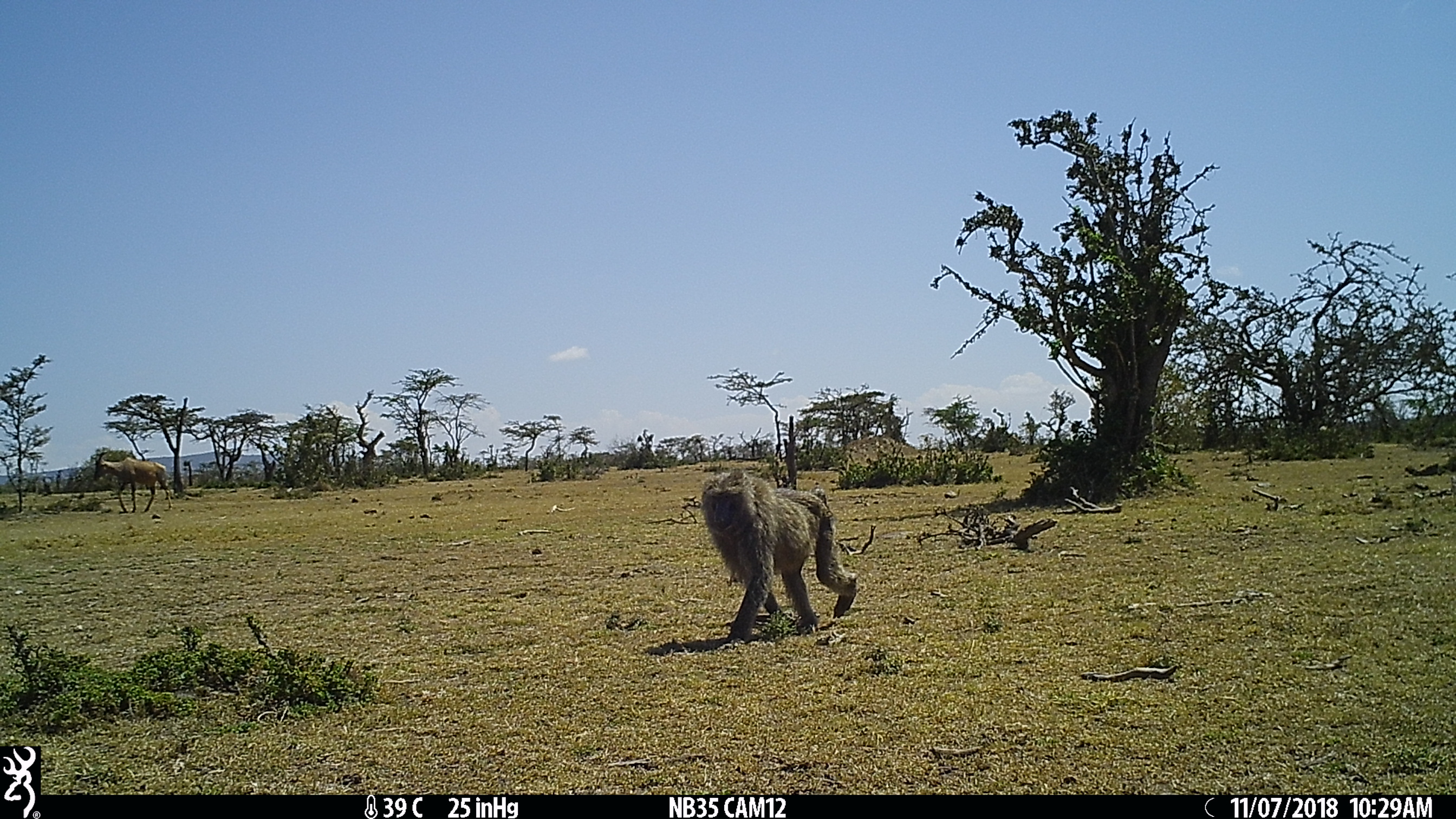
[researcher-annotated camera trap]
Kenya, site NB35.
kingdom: Animalia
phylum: Chordata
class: Mammalia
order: Artiodactyla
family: Bovidae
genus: Damaliscus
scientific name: Damaliscus lunatus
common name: topi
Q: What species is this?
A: Topi (Damaliscus lunatus).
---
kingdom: Animalia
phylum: Chordata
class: Mammalia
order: Primates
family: Cercopithecidae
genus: Papio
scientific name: Papio anubis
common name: olive baboon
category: baboon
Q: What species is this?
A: Baboon (olive baboon) (Papio anubis).